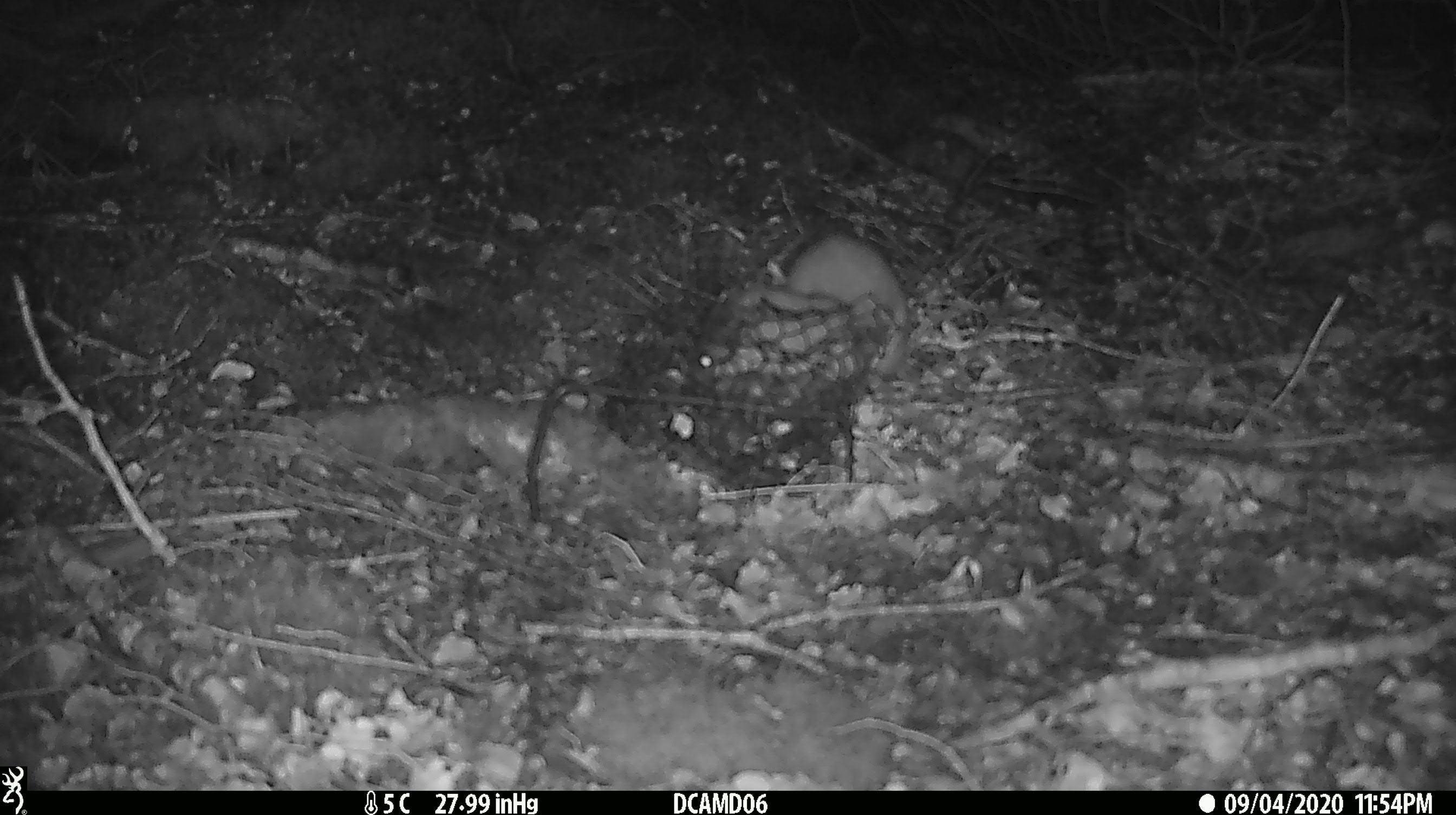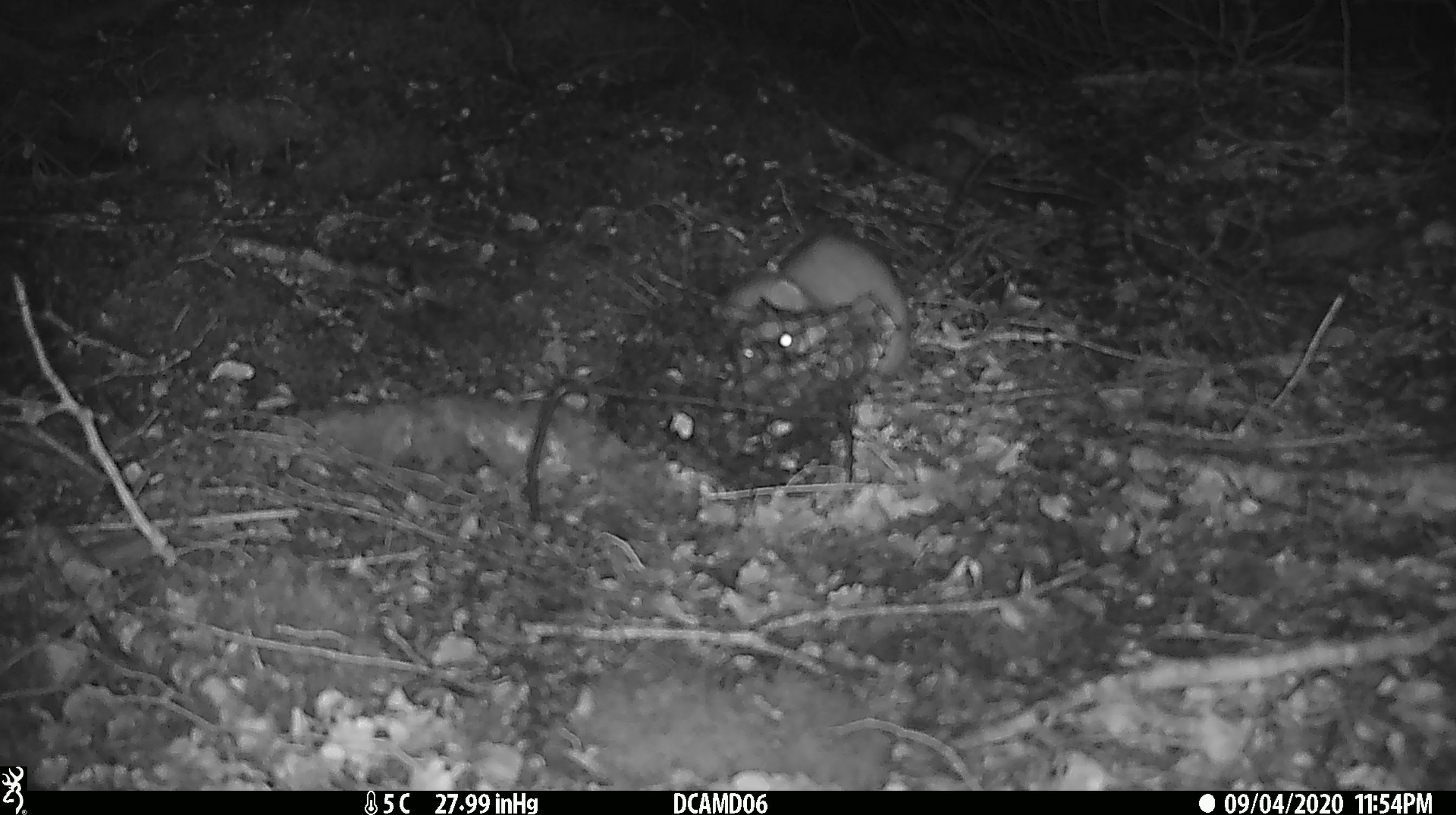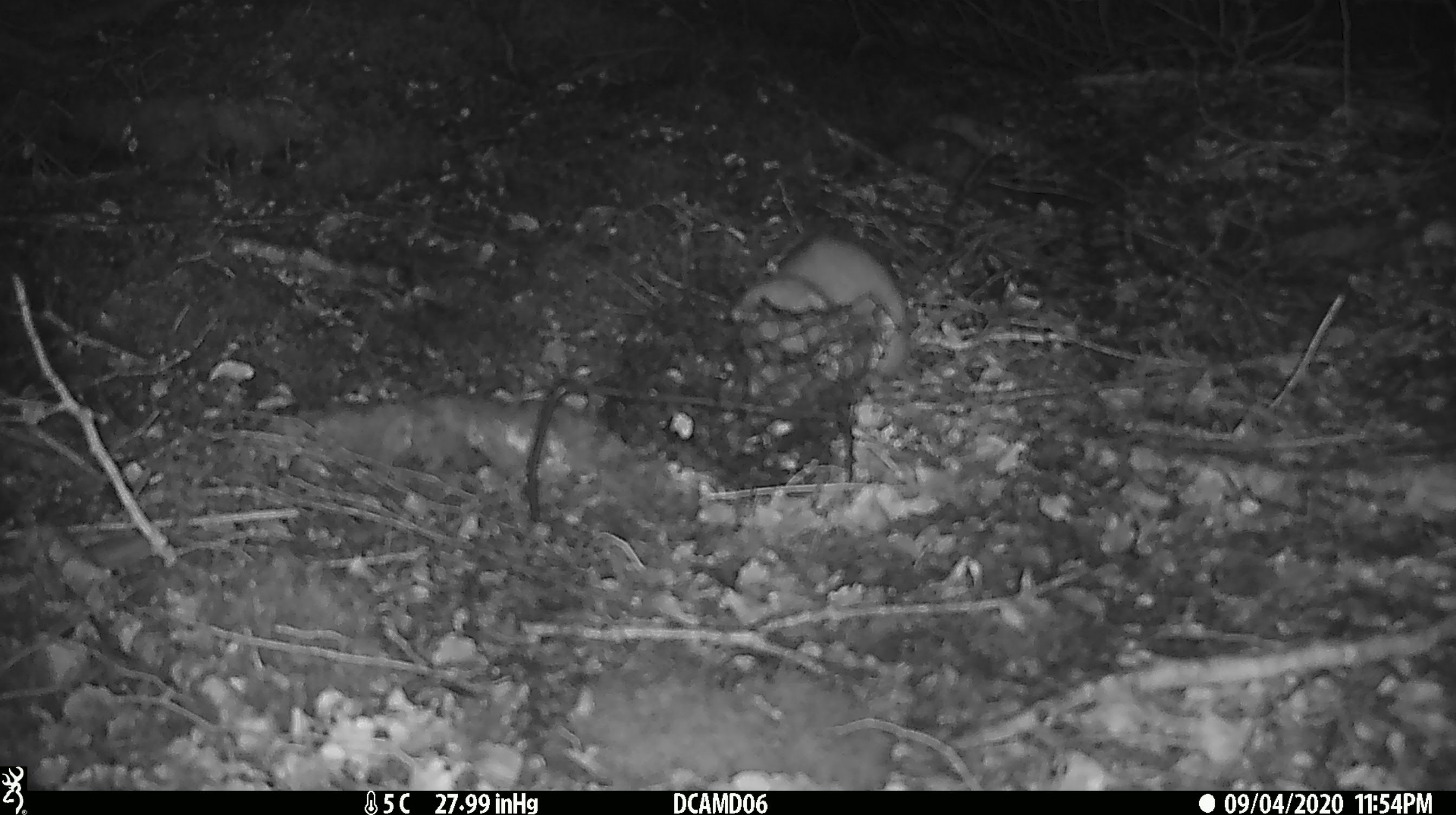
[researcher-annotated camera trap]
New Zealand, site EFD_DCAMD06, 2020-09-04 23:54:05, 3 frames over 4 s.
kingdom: Animalia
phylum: Chordata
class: Mammalia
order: Carnivora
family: Mustelidae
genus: Mustela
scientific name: Mustela erminea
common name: stoat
Stoat (Mustela erminea).